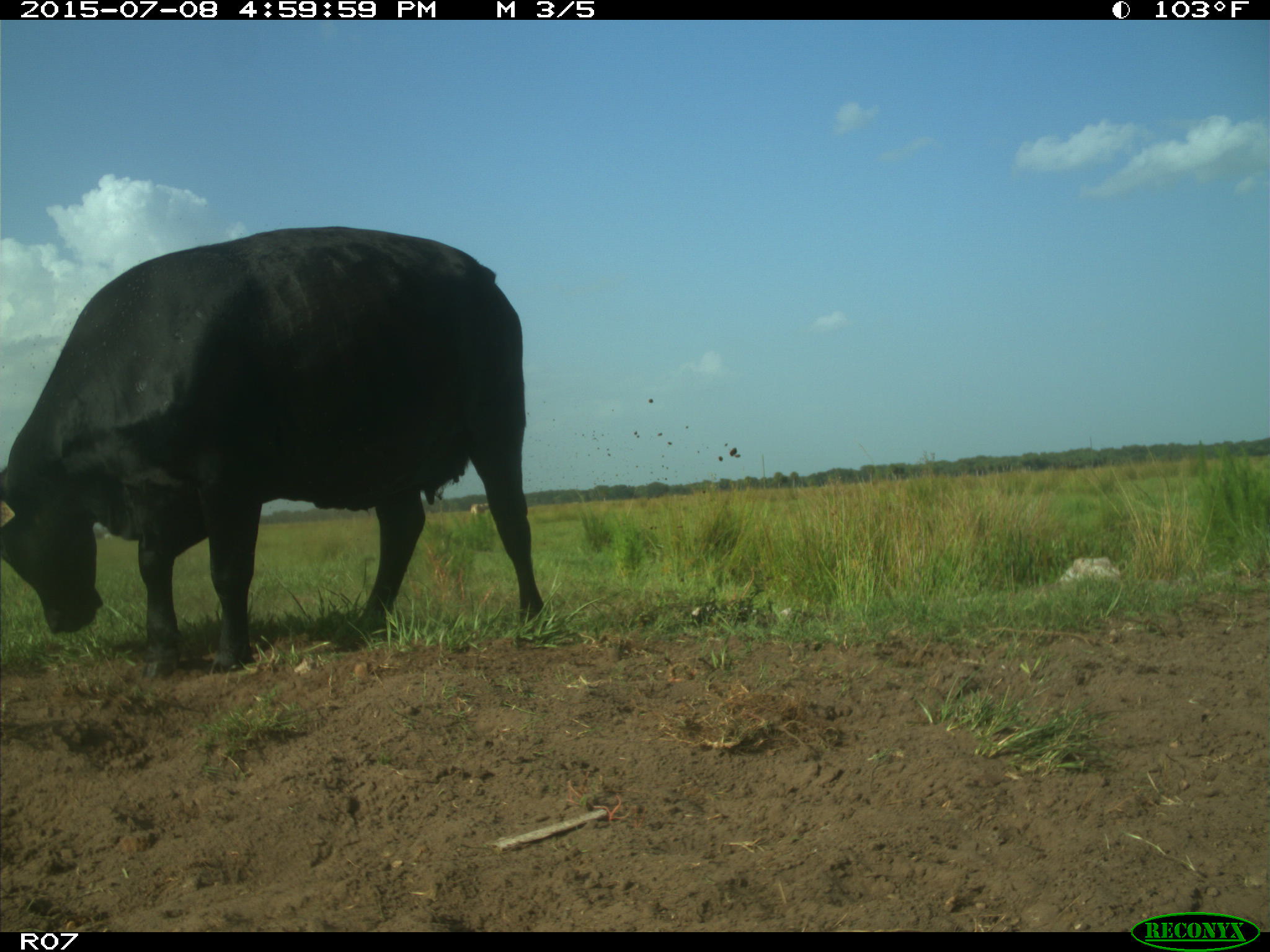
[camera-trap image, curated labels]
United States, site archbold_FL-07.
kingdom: Animalia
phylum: Chordata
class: Mammalia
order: Artiodactyla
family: Bovidae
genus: Bos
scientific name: Bos taurus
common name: domestic cow